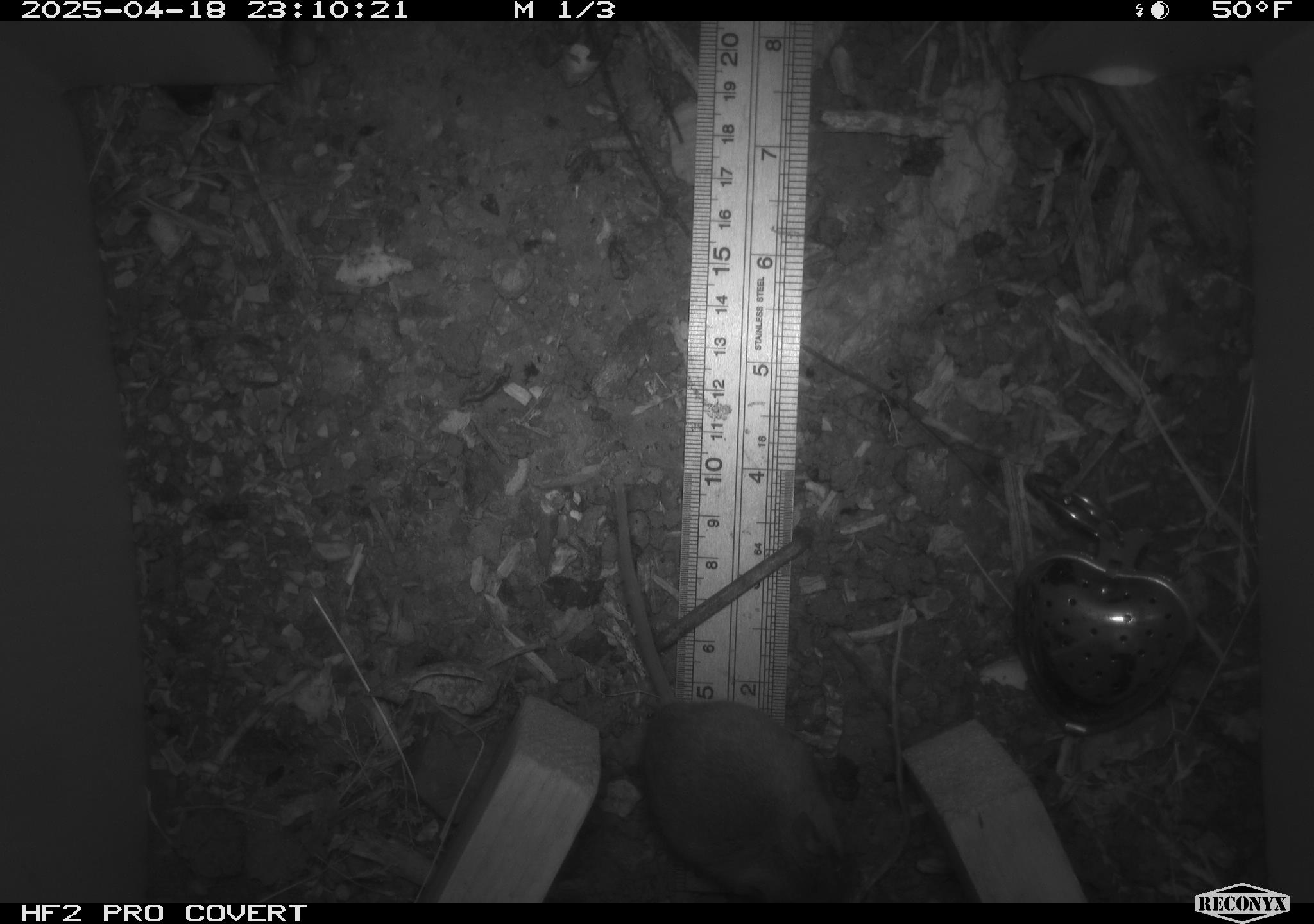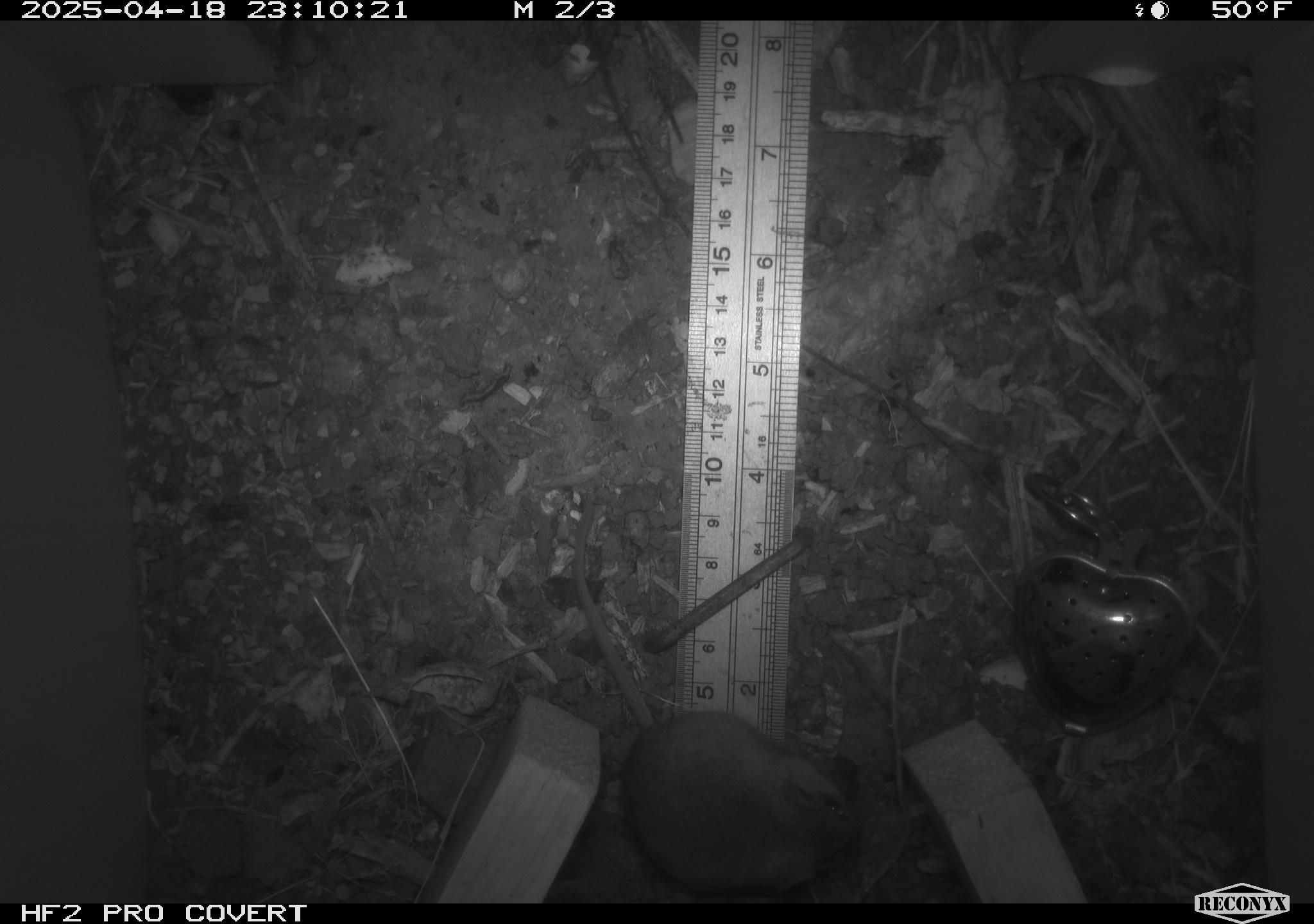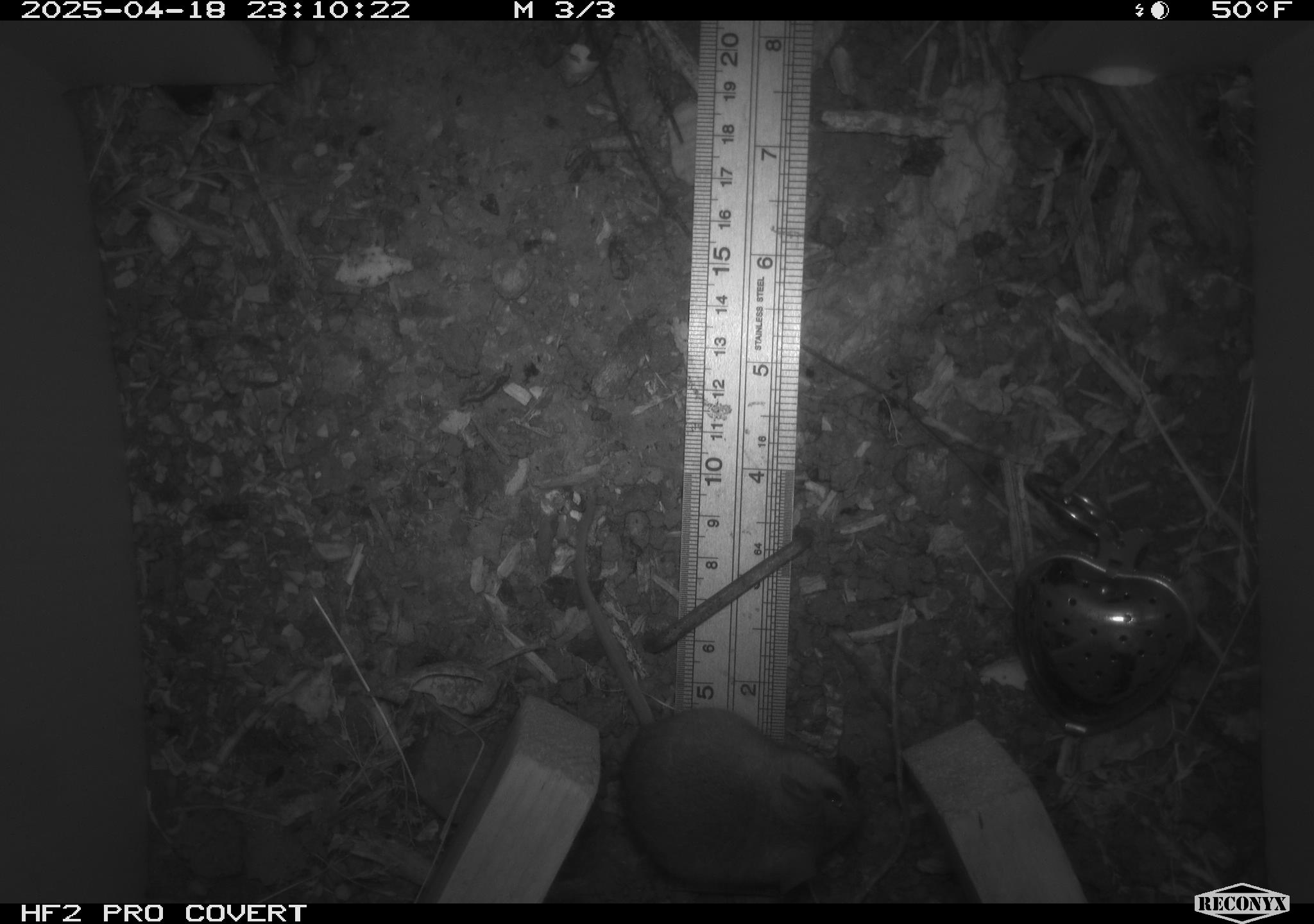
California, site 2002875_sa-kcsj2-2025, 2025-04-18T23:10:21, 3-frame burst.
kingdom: Animalia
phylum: Chordata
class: Mammalia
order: Rodentia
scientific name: Rodentia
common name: rodent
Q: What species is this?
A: Rodent (Rodentia).